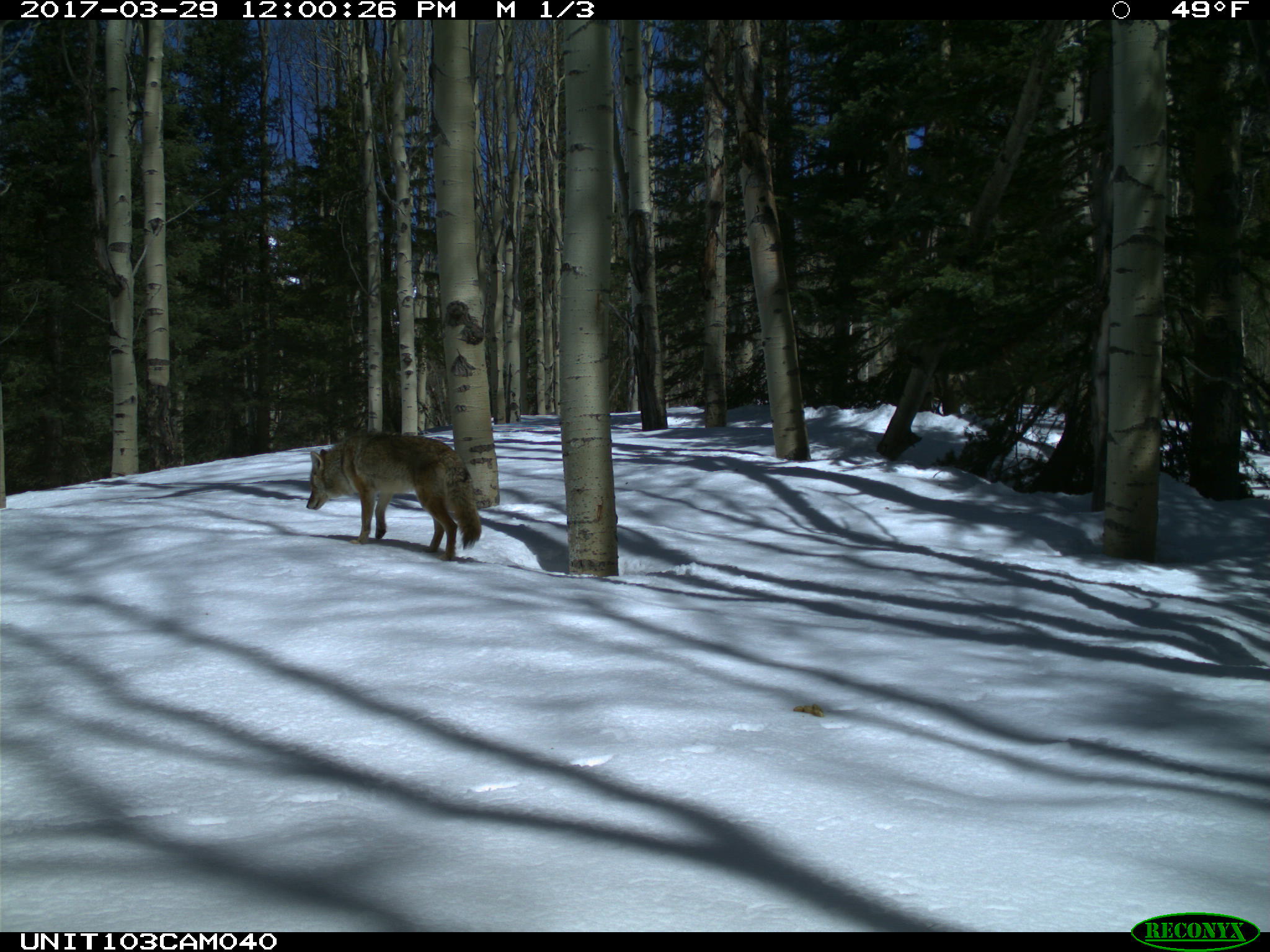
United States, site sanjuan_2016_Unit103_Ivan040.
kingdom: Animalia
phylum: Chordata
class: Mammalia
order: Carnivora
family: Canidae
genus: Canis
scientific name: Canis latrans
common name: coyote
Canis latrans (coyote).